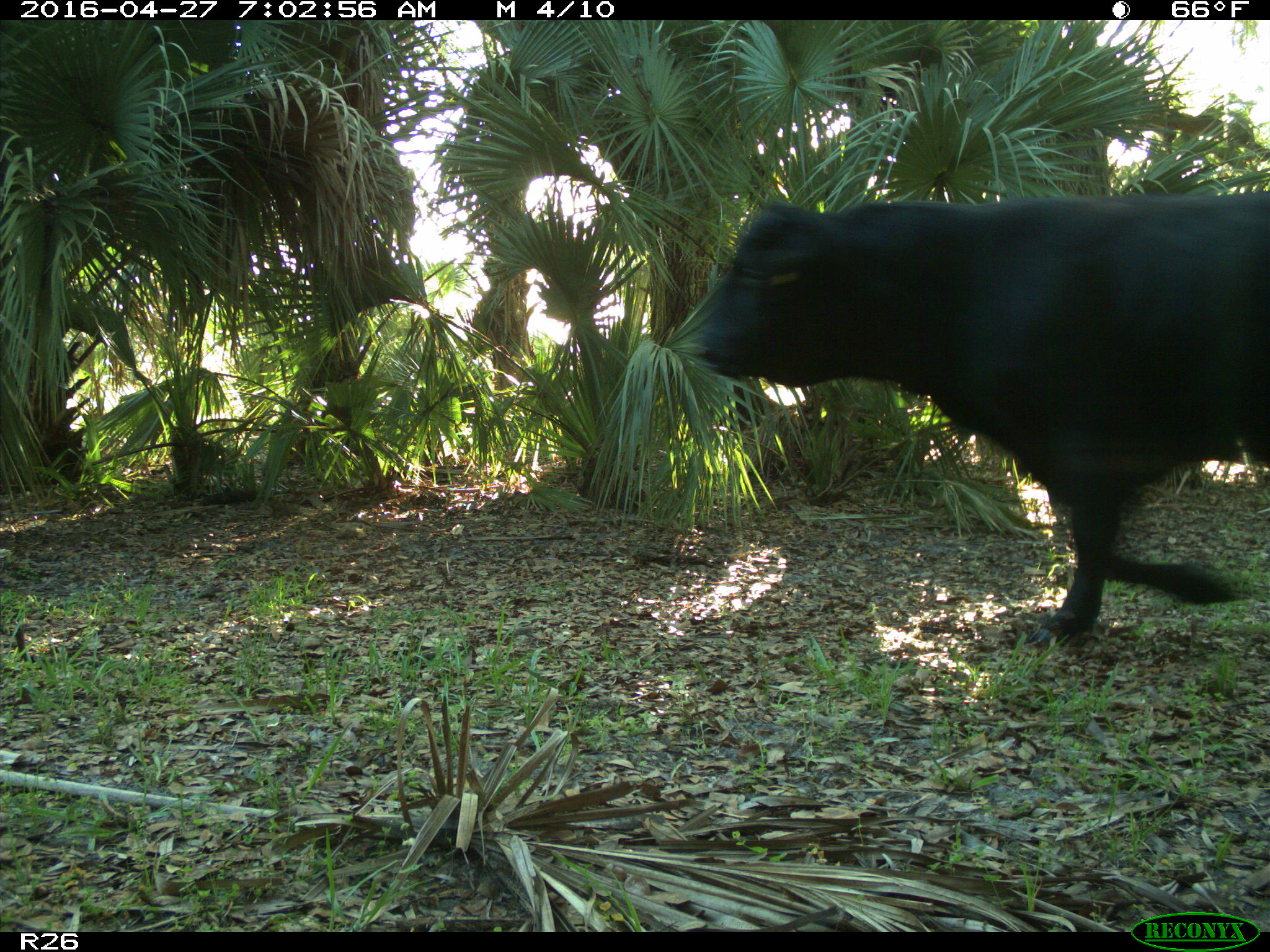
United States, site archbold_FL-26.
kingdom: Animalia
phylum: Chordata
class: Mammalia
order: Artiodactyla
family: Bovidae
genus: Bos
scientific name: Bos taurus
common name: domestic cow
Bos taurus (domestic cow).